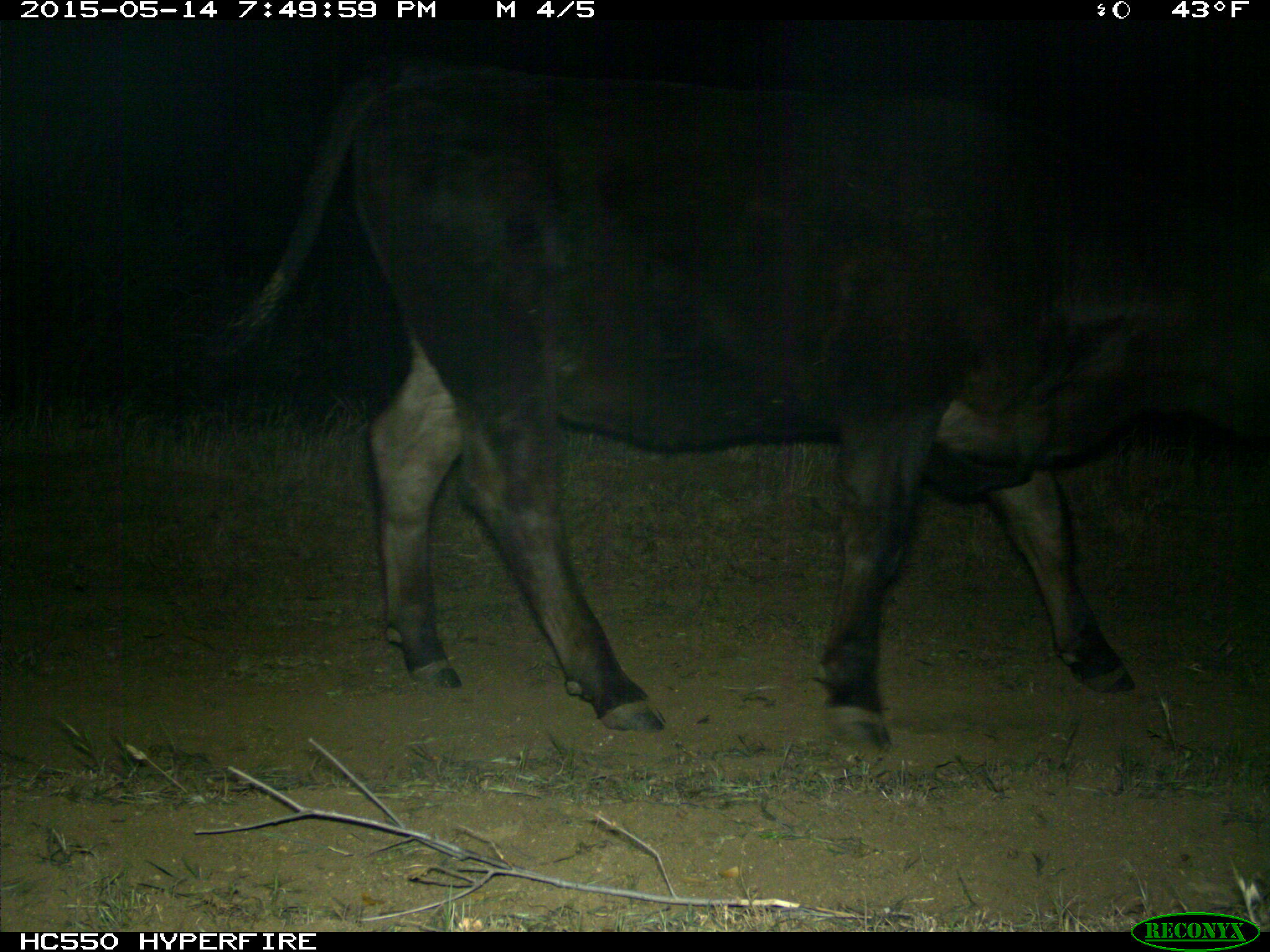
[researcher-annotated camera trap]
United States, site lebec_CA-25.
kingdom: Animalia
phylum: Chordata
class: Mammalia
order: Artiodactyla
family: Bovidae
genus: Bos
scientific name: Bos taurus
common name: domestic cow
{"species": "Bos taurus (domestic cow)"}